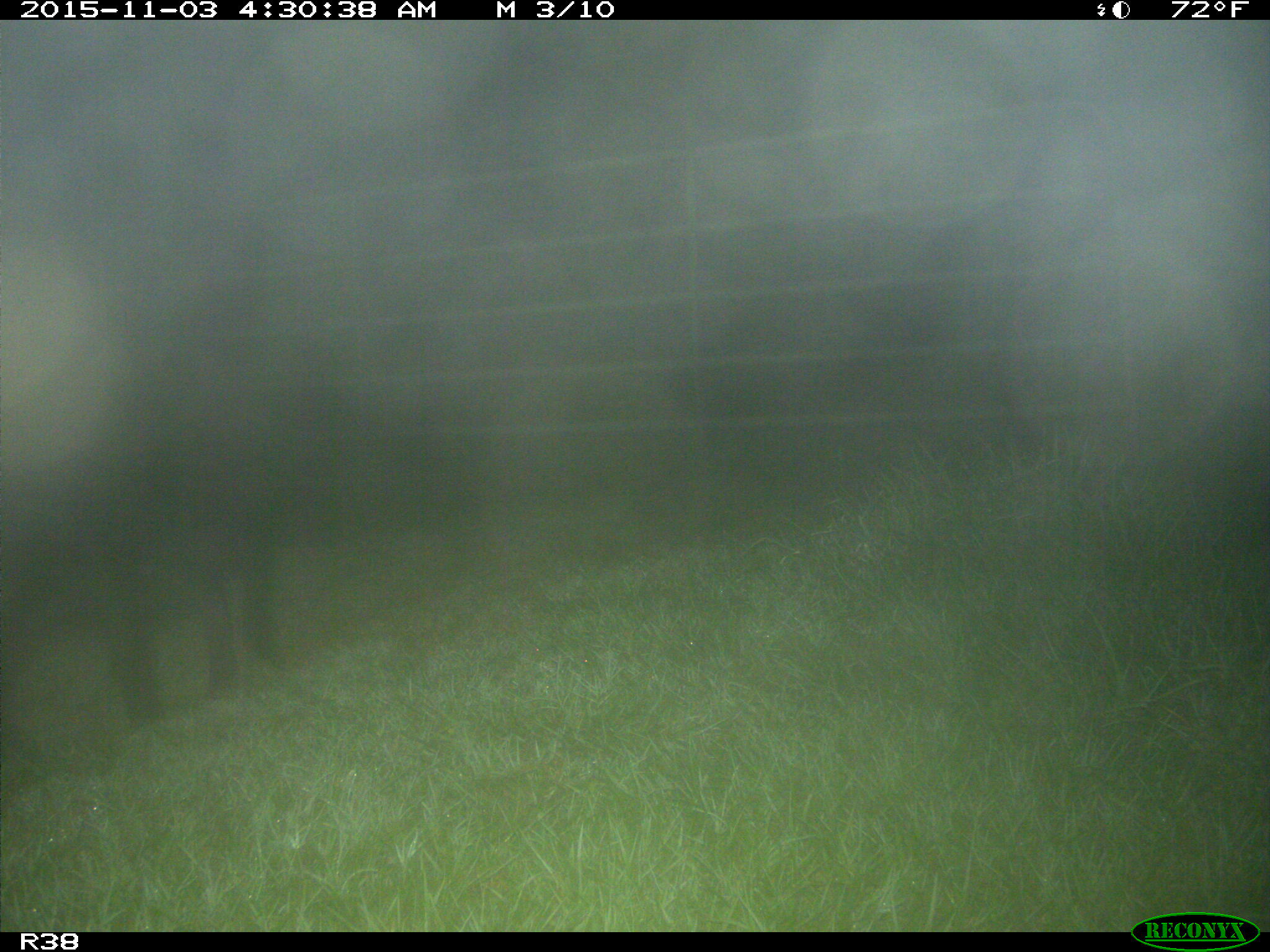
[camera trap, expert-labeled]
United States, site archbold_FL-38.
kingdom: Animalia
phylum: Chordata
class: Mammalia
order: Artiodactyla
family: Suidae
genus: Sus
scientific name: Sus scrofa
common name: wild boar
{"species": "Sus scrofa (wild boar)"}